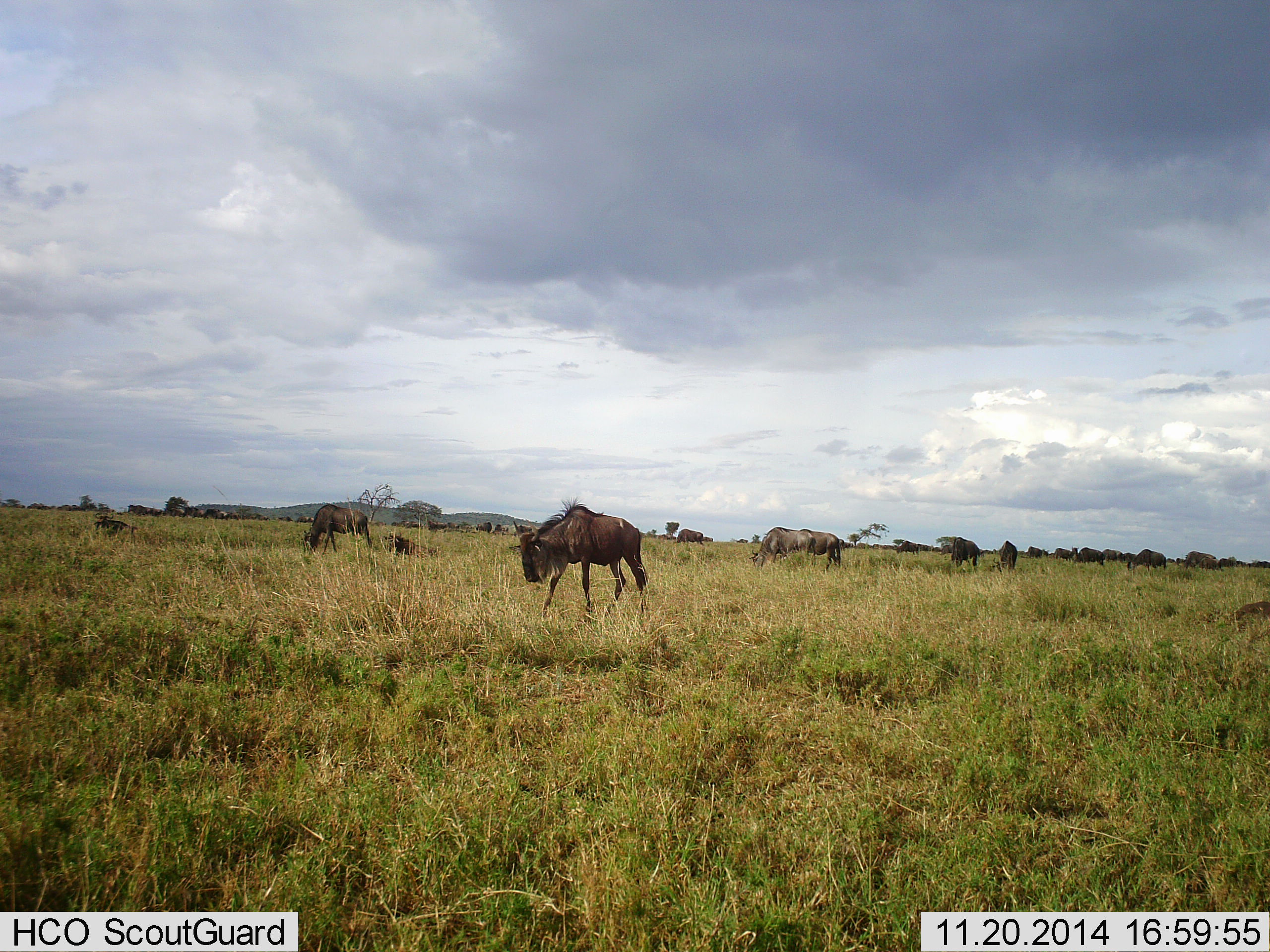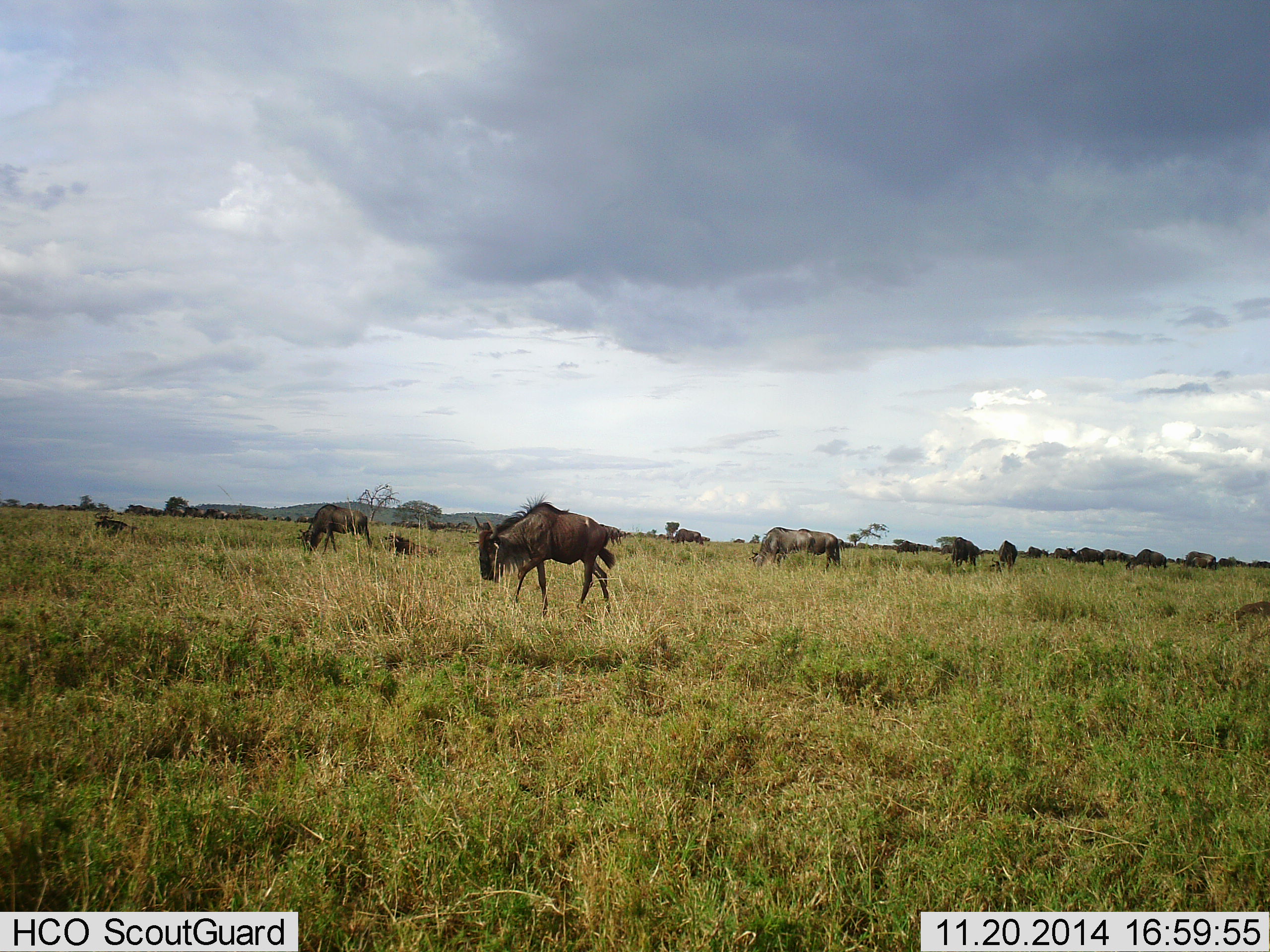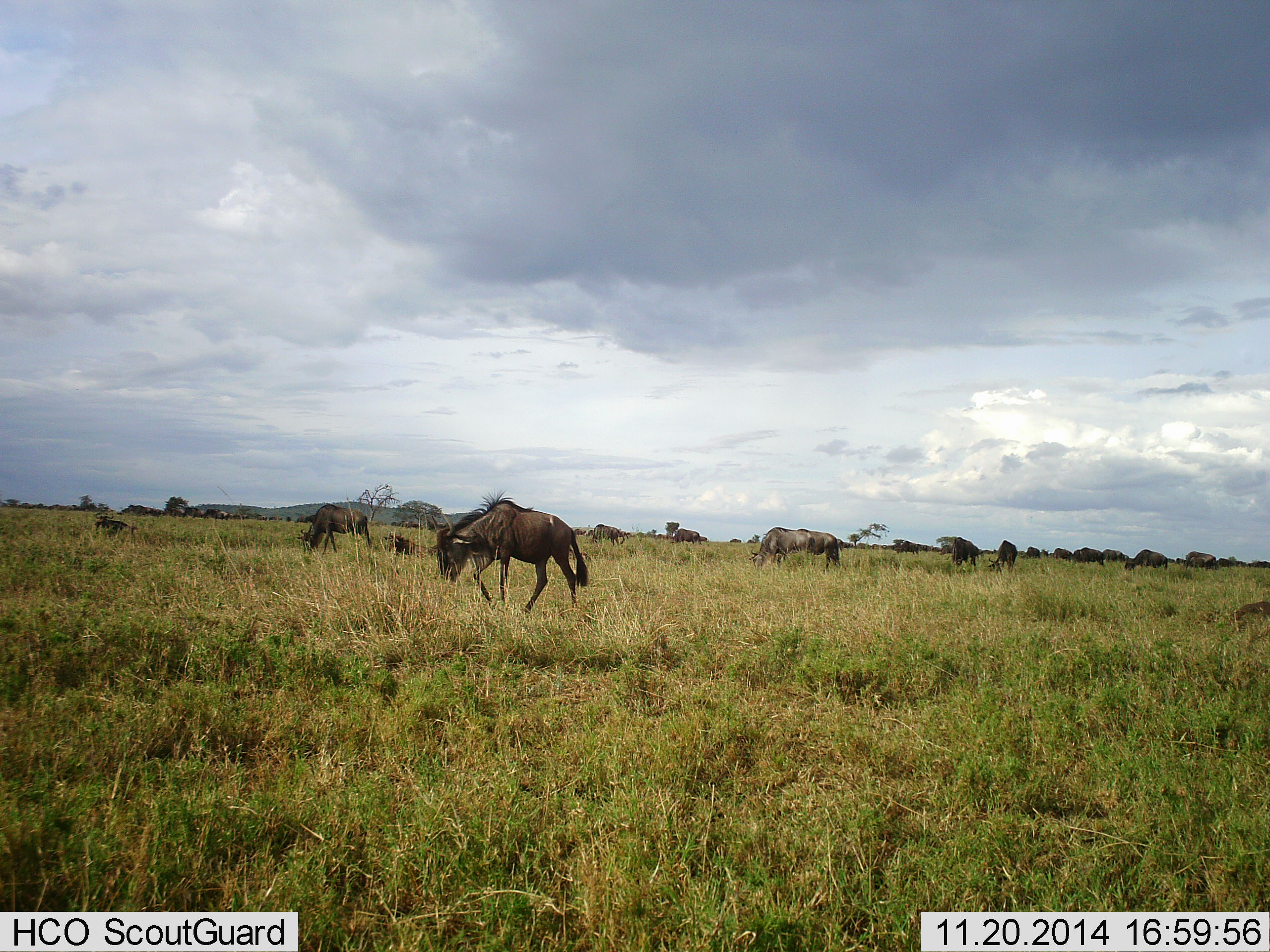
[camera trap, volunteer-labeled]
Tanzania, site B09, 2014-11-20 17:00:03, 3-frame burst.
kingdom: Animalia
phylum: Chordata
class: Mammalia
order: Artiodactyla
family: Bovidae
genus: Connochaetes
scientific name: Connochaetes taurinus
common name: blue wildebeest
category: wildebeest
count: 11-50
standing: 0%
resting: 10%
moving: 60%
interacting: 0%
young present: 10%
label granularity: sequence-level